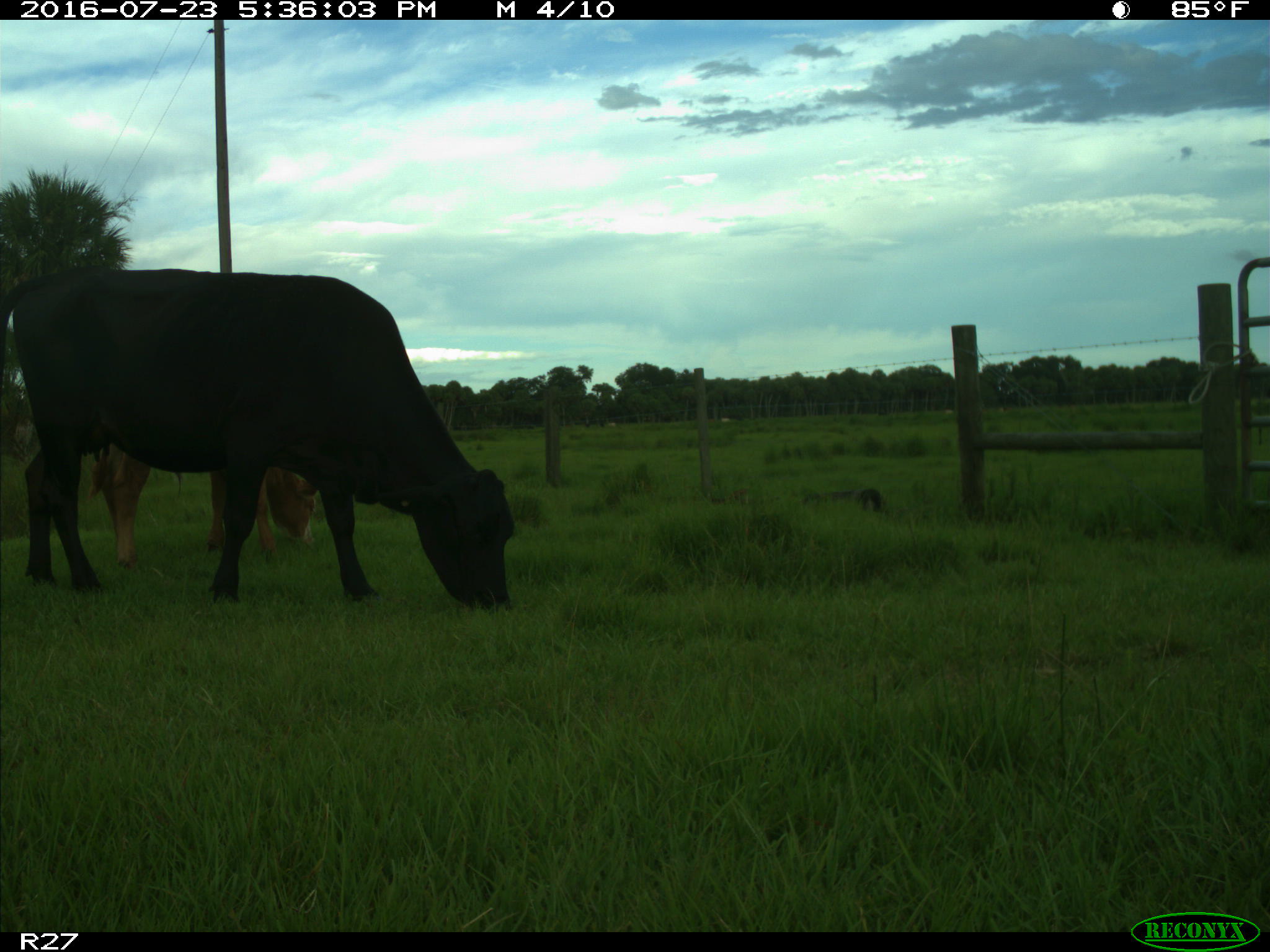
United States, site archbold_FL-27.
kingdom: Animalia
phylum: Chordata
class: Mammalia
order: Artiodactyla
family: Bovidae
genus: Bos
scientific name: Bos taurus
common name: domestic cow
Bos taurus (domestic cow).